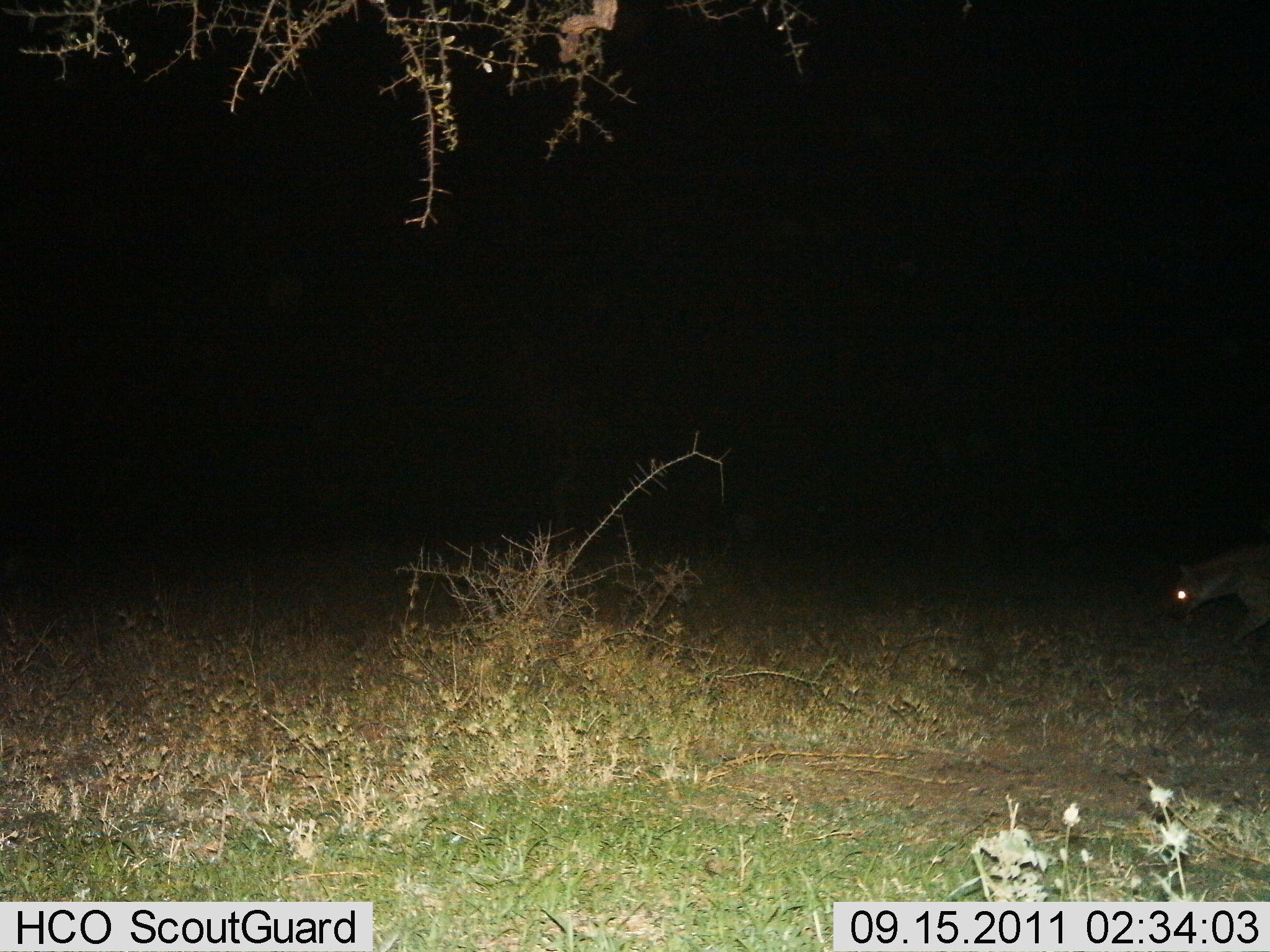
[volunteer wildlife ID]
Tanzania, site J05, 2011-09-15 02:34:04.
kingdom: Animalia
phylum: Chordata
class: Mammalia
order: Carnivora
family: Hyaenidae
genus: Crocuta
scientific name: Crocuta crocuta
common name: spotted hyena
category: hyenaspotted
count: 1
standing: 14%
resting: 0%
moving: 86%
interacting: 0%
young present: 0%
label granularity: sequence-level